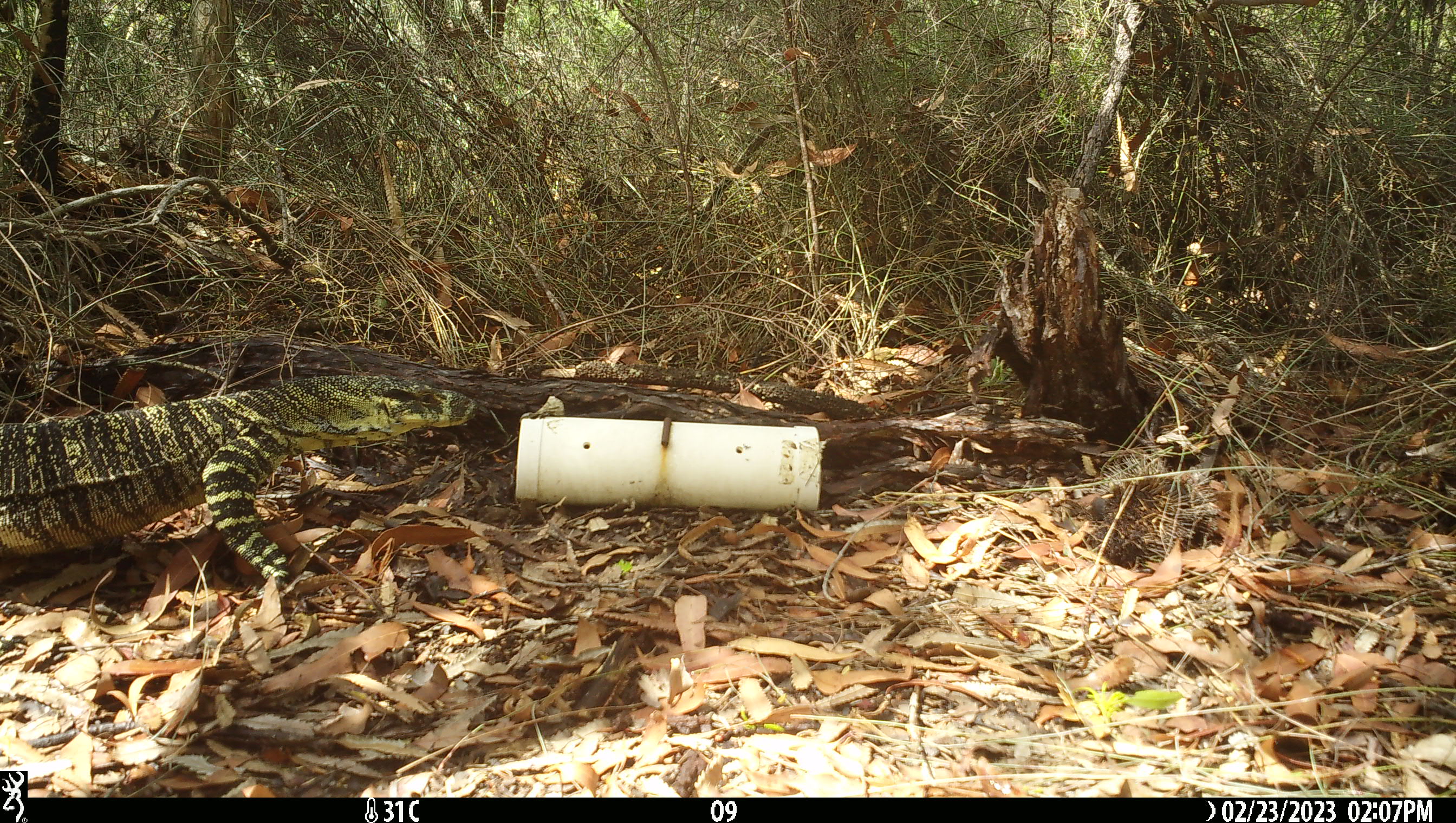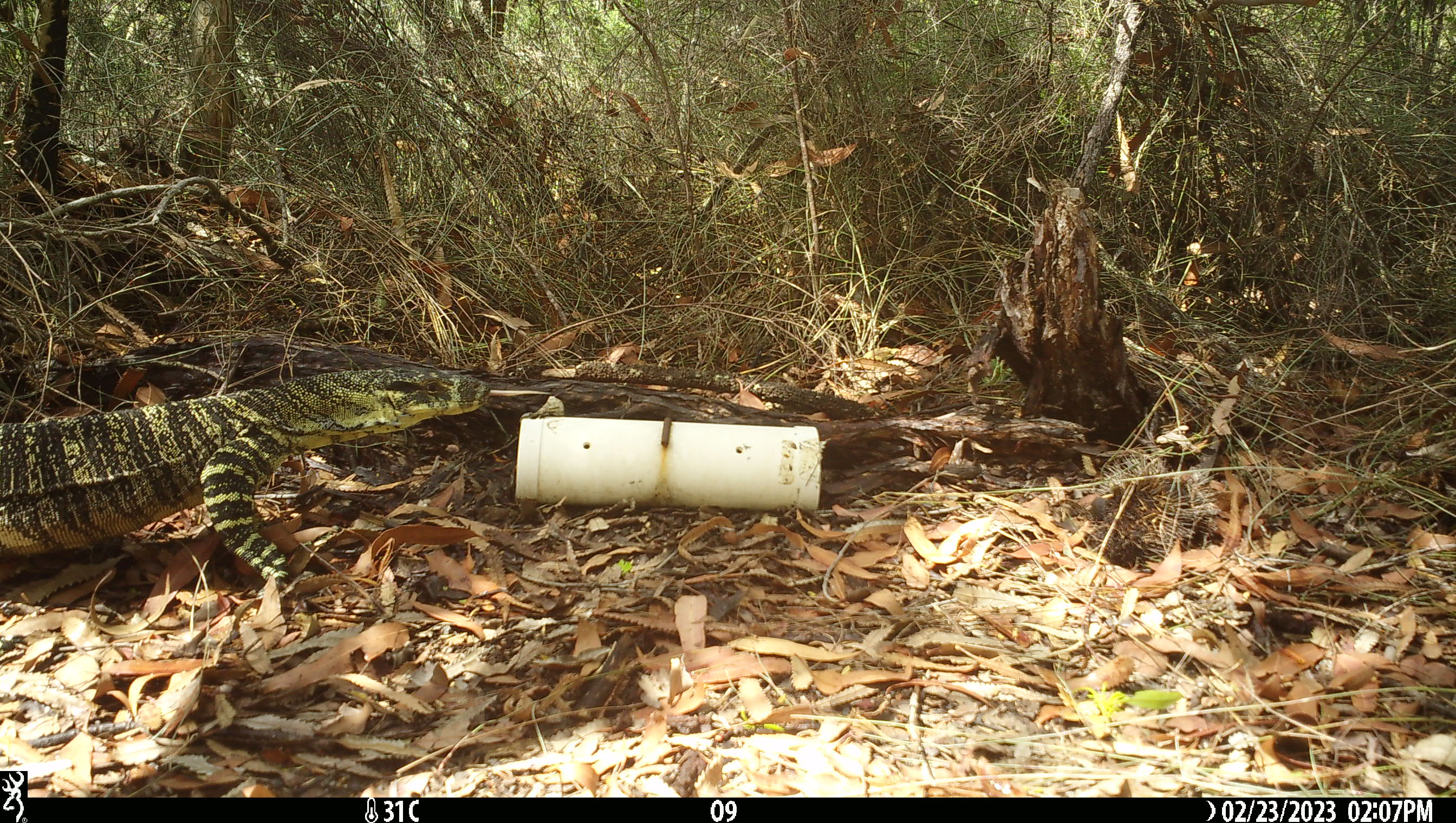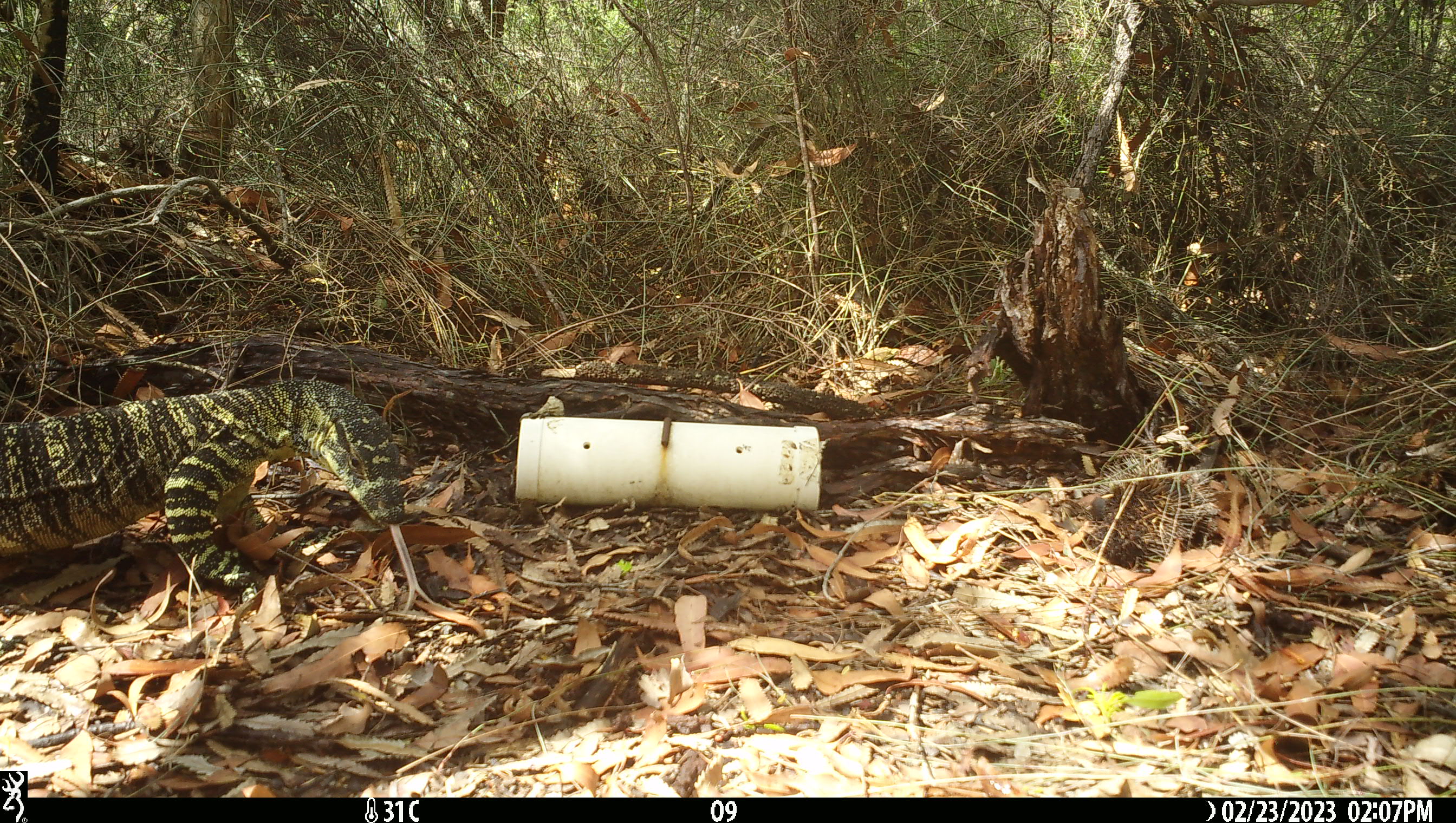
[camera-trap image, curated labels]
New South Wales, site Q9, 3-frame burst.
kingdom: Animalia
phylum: Chordata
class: Reptilia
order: Squamata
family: Varanidae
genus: Varanus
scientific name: Varanus varius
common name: lace monitor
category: goanna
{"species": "goanna (lace monitor) (Varanus varius)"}